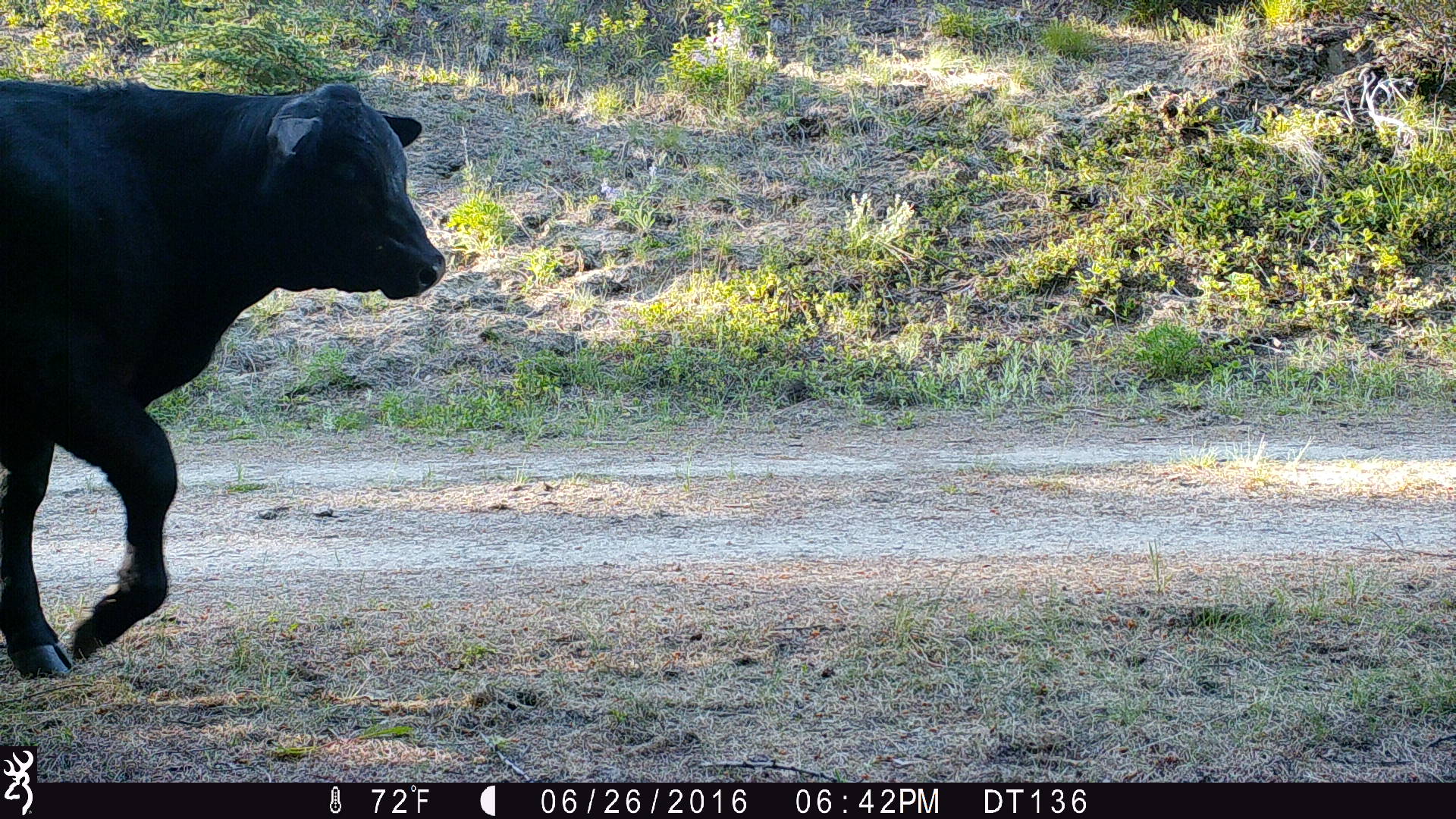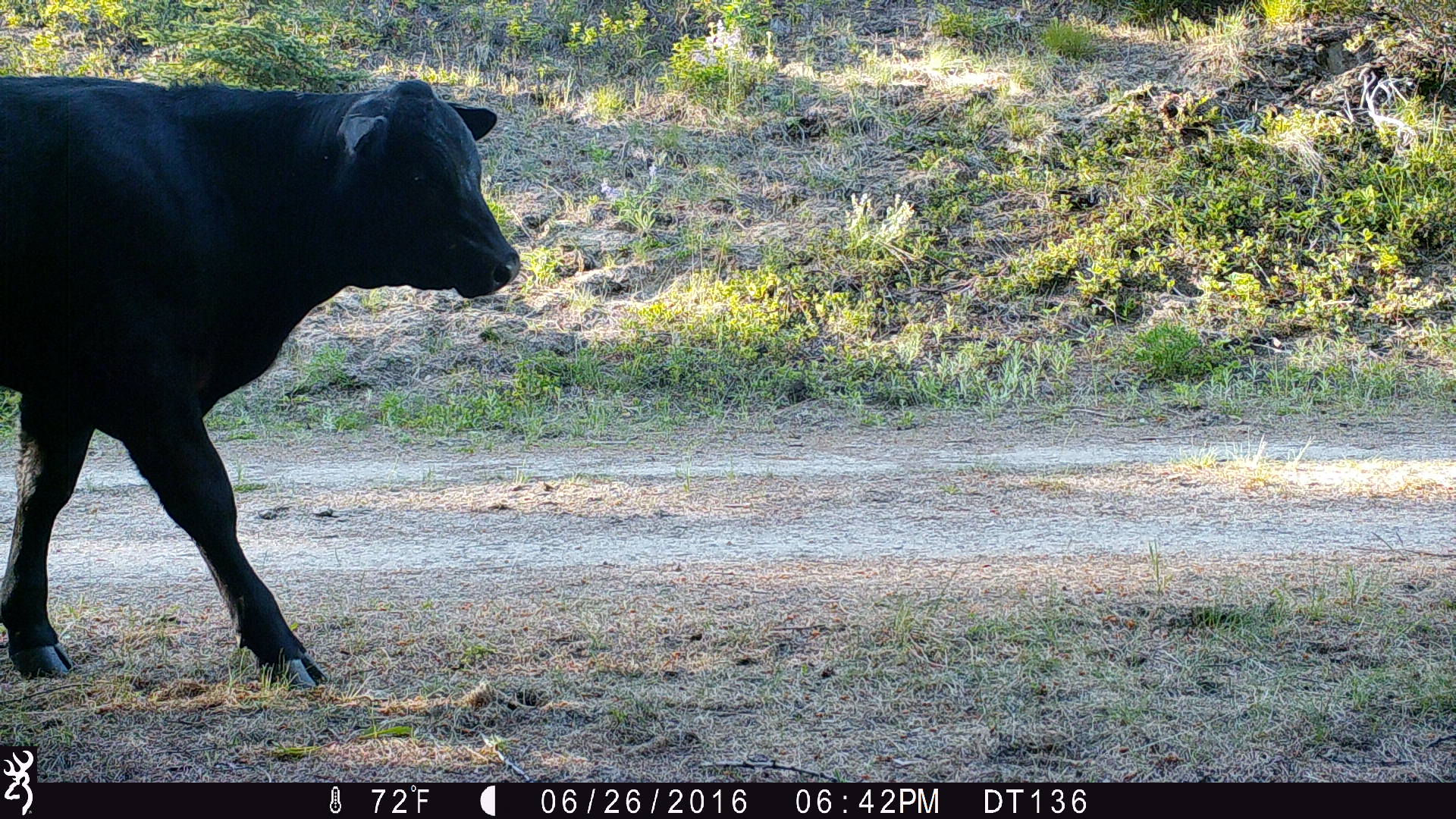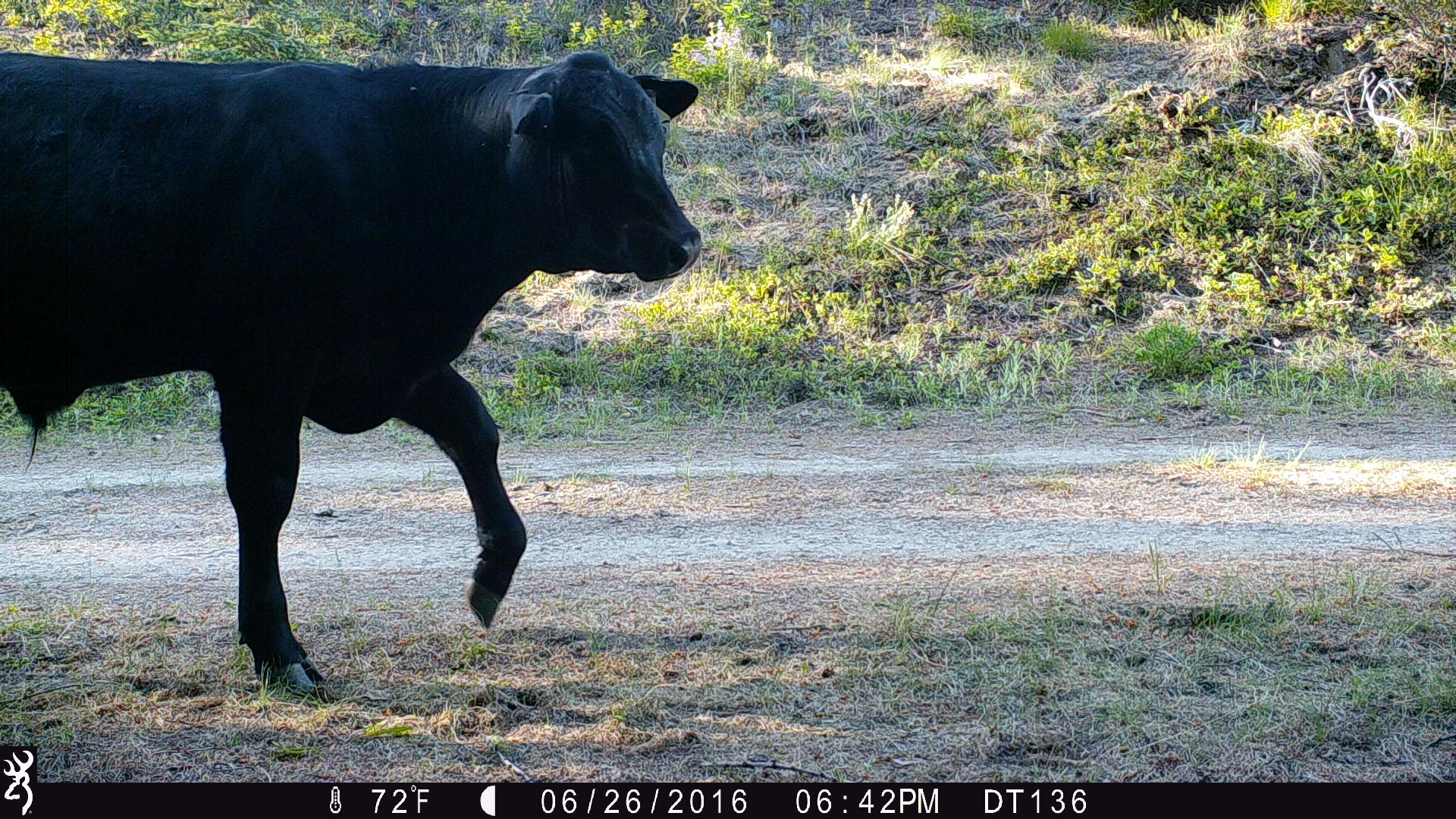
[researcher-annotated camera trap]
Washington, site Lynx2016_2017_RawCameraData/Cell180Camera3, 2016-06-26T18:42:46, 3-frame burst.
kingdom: Animalia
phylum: Chordata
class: Mammalia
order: Artiodactyla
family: Bovidae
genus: Bos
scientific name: Bos taurus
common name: domestic cattle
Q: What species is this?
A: Domestic cattle (Bos taurus).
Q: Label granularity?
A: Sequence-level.